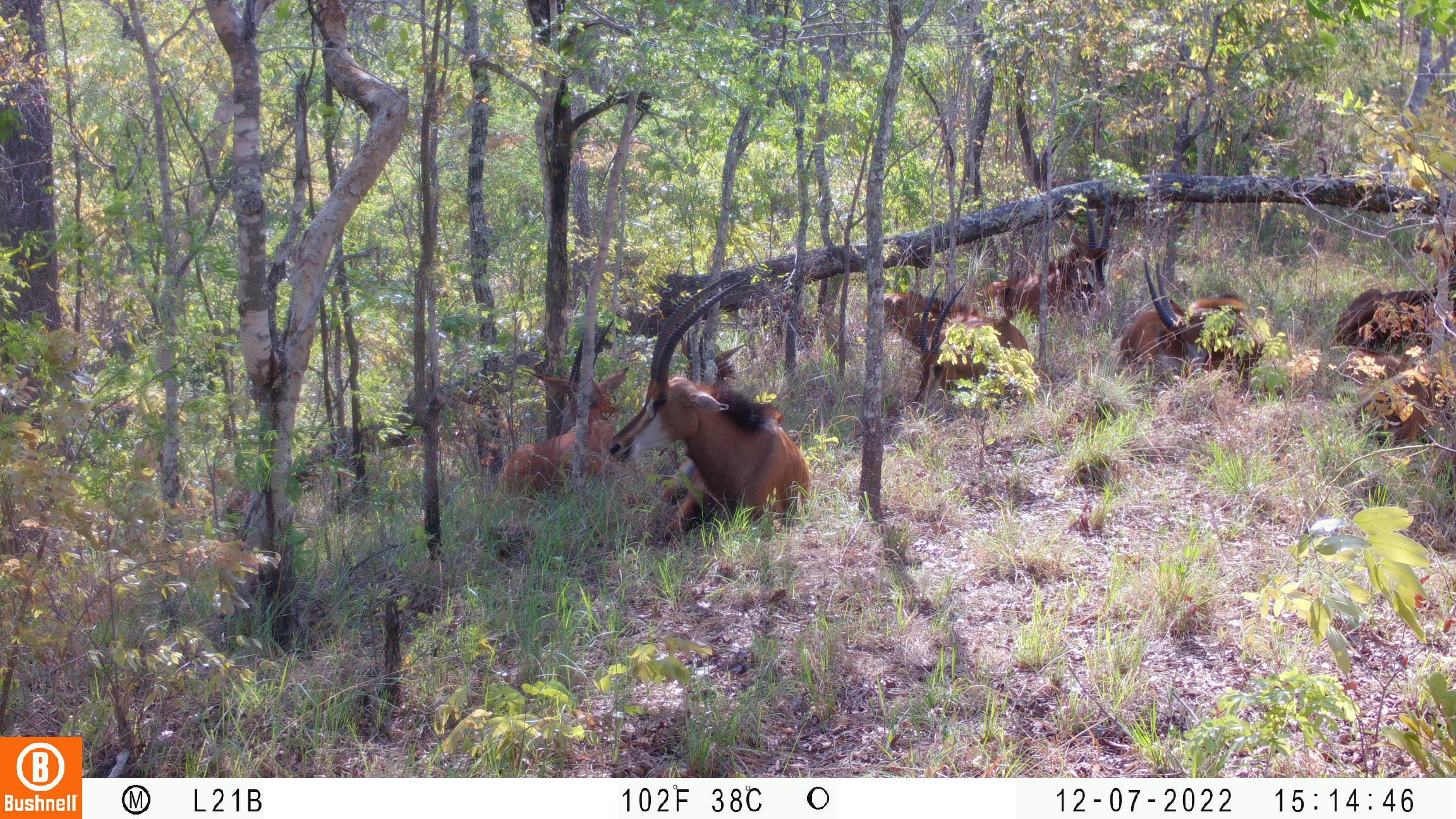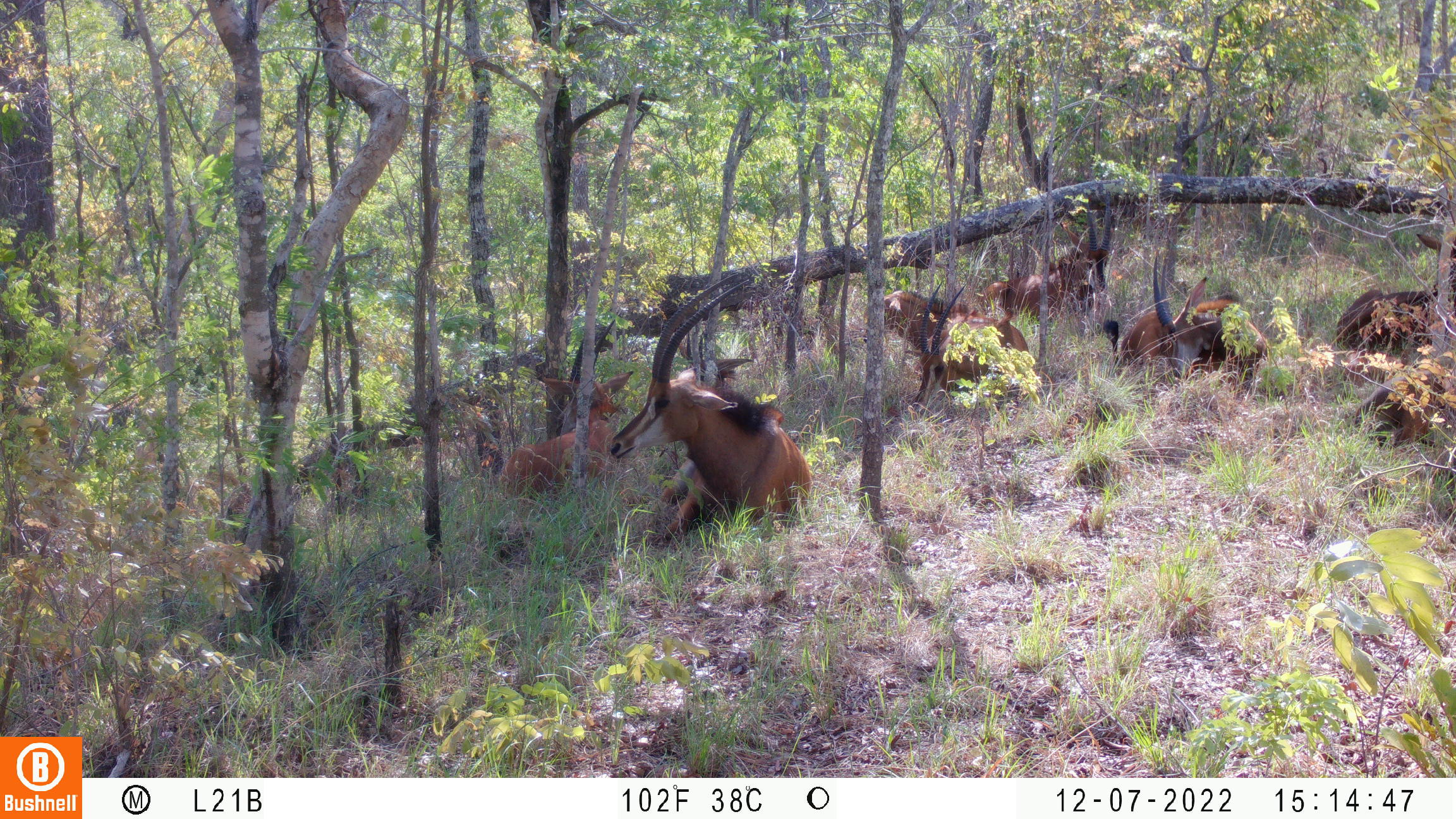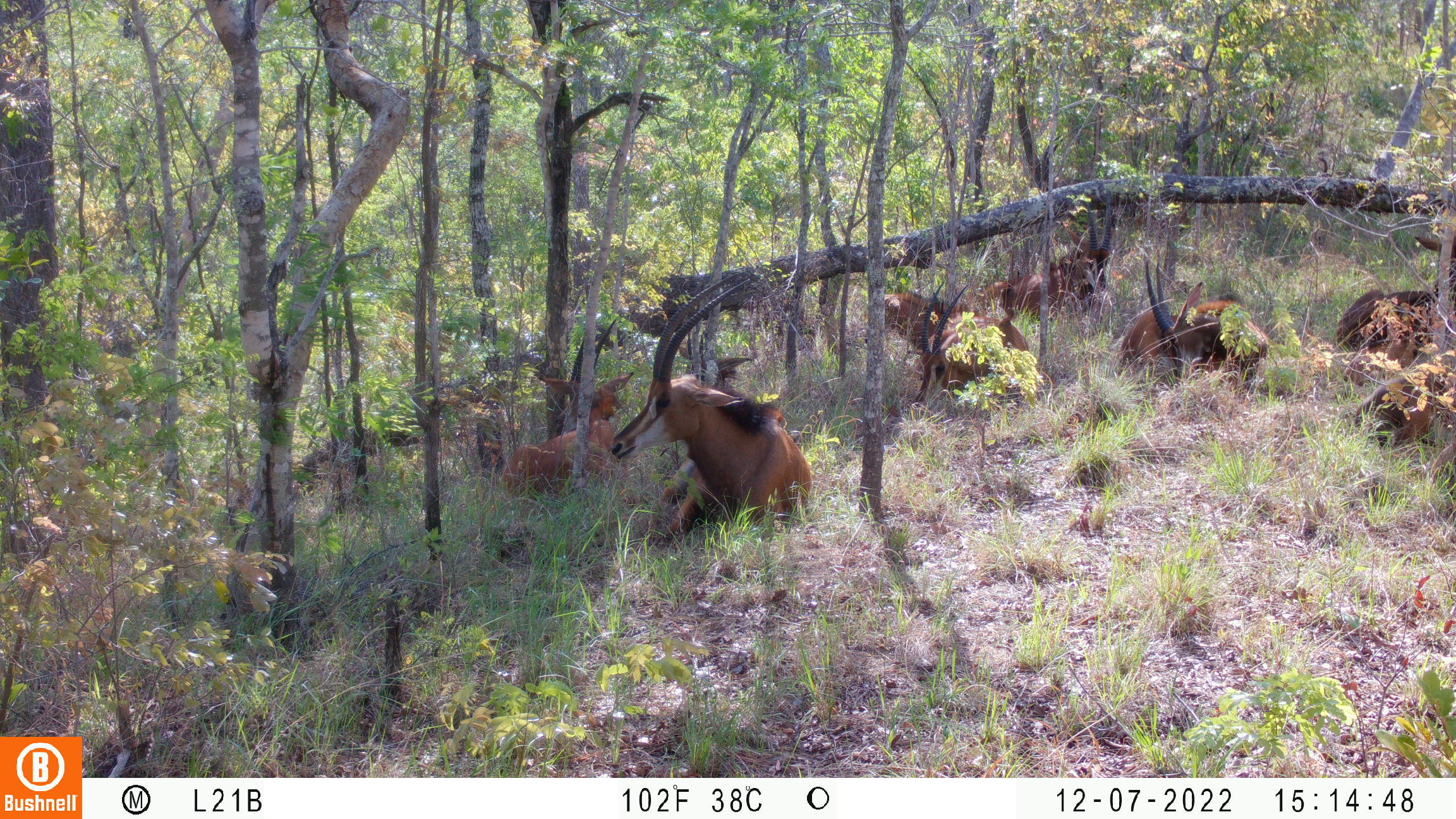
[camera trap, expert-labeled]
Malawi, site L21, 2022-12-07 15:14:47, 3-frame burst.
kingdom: Animalia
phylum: Chordata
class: Mammalia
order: Artiodactyla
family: Bovidae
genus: Hippotragus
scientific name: Hippotragus niger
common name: sable antelope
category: sable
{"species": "sable (sable antelope) (Hippotragus niger)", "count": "10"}